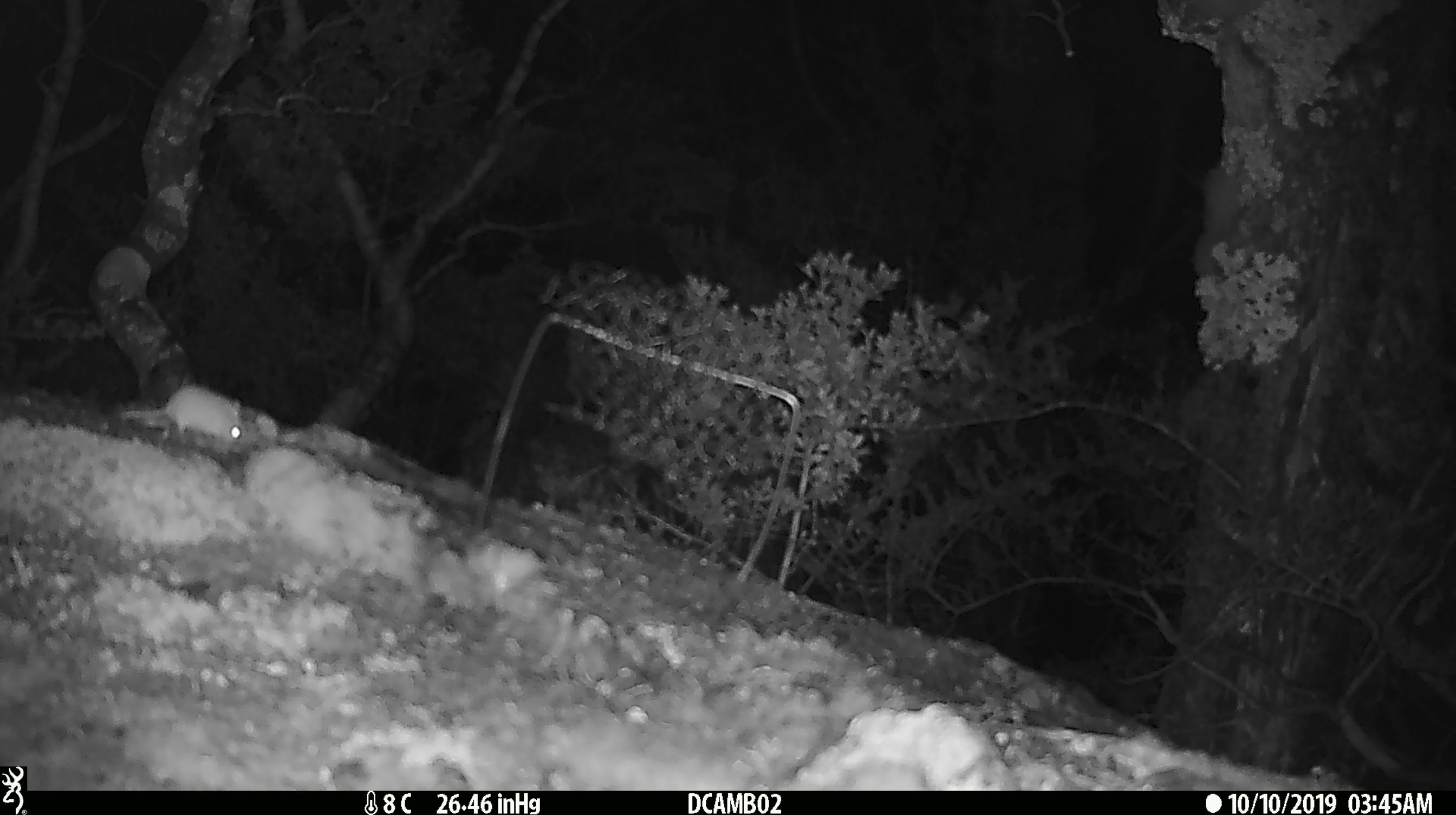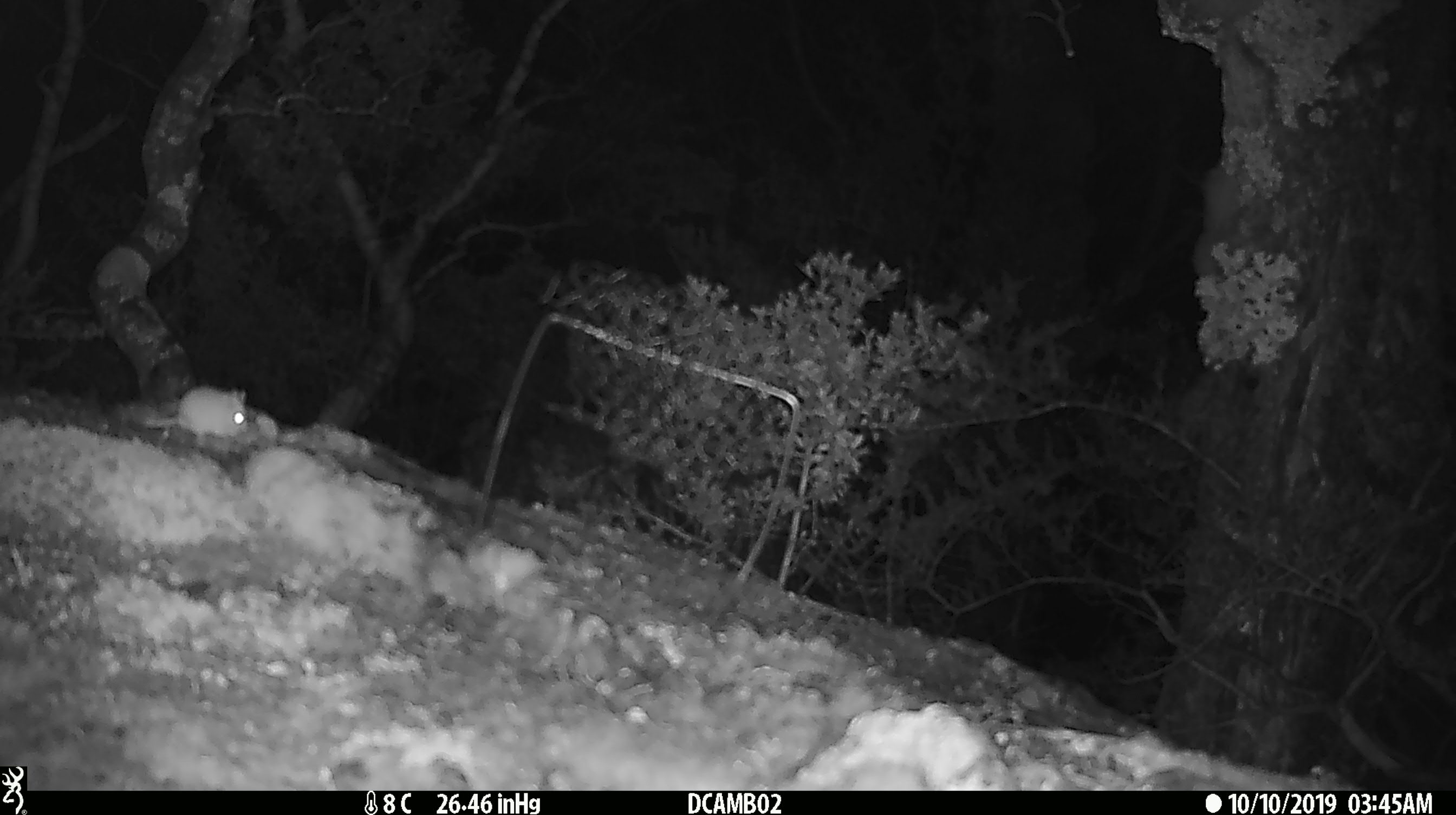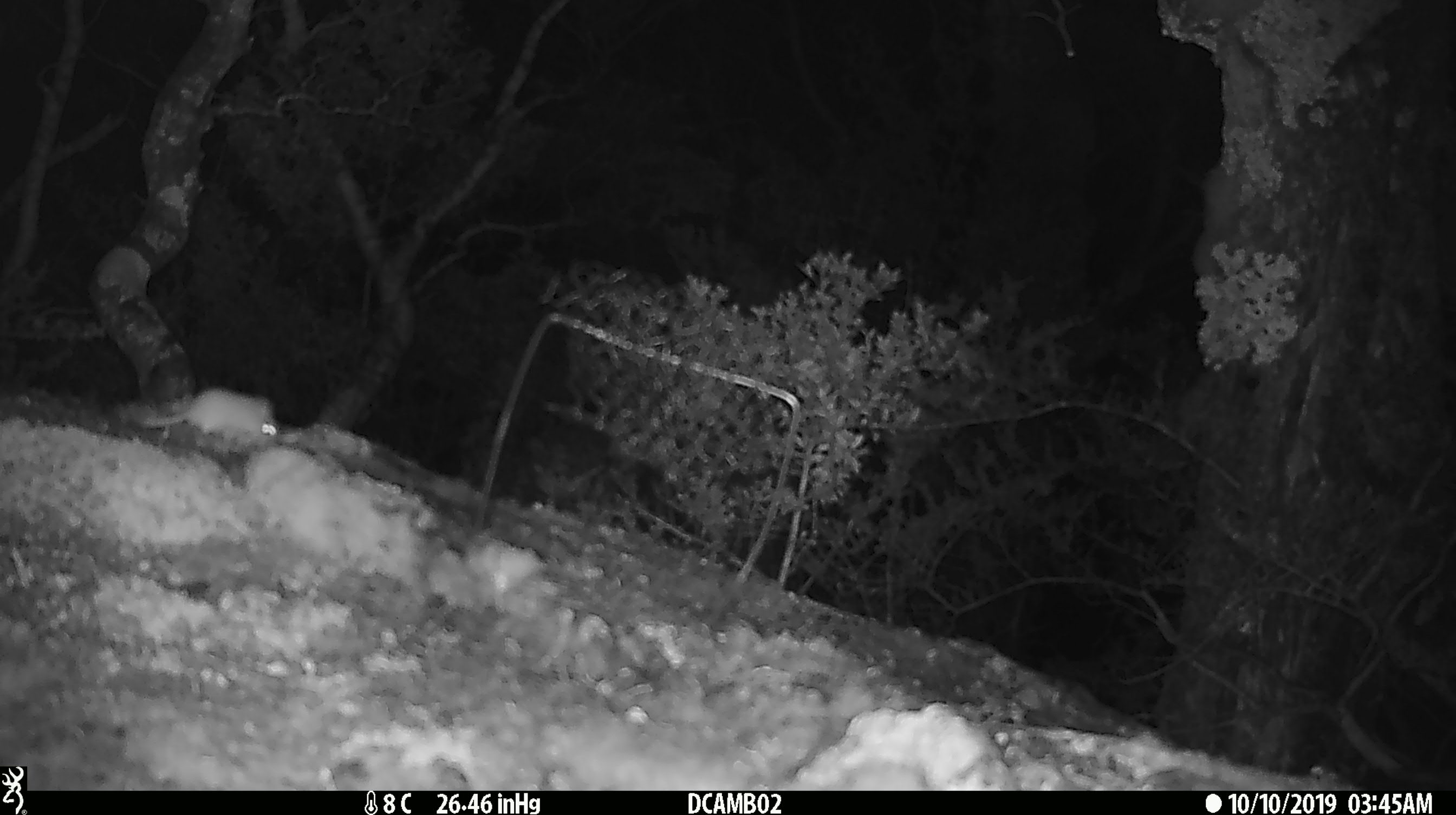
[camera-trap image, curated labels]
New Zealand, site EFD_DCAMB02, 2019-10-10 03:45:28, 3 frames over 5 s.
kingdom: Animalia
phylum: Chordata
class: Mammalia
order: Rodentia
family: Muridae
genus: Mus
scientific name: Mus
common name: mouse